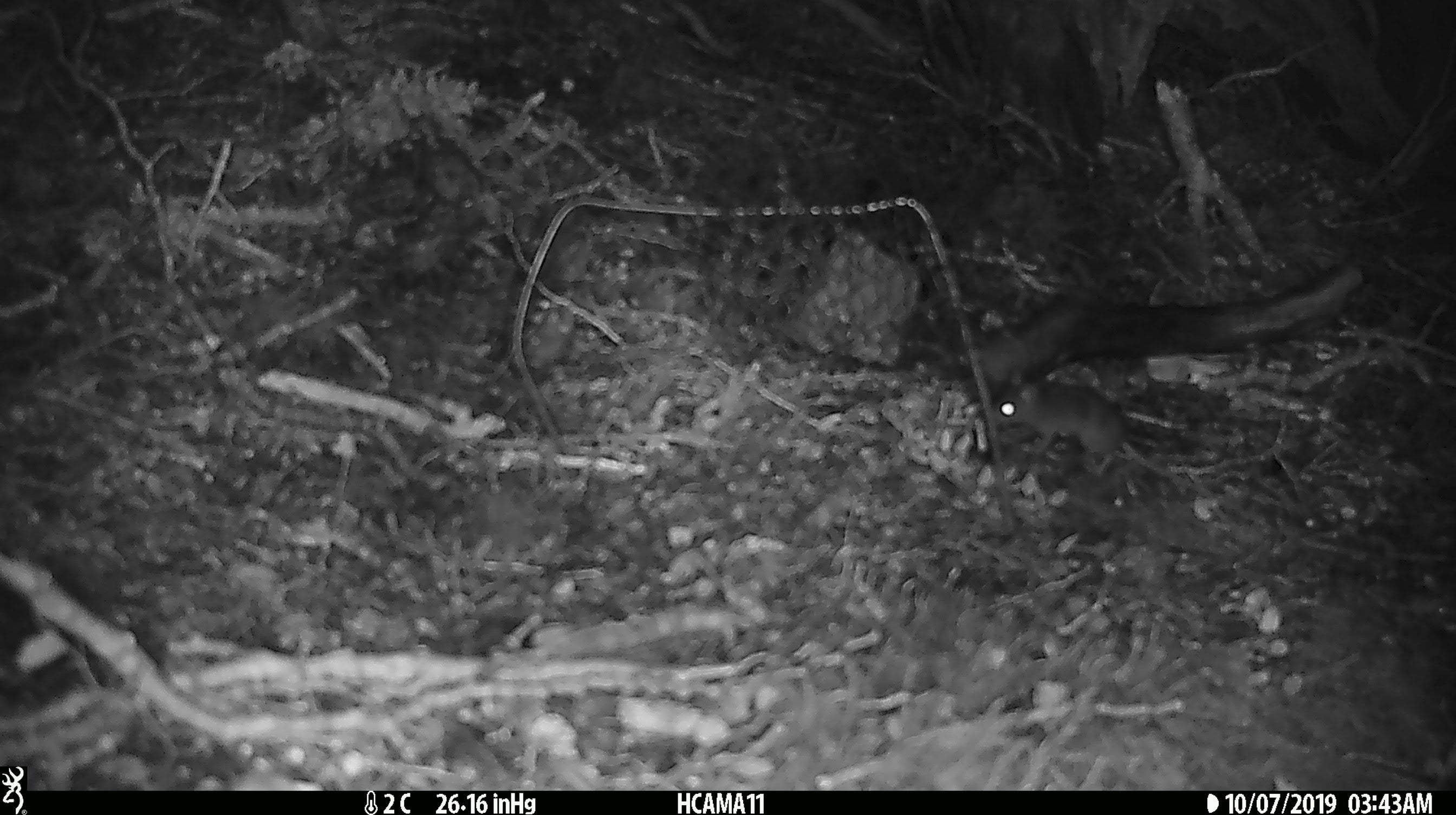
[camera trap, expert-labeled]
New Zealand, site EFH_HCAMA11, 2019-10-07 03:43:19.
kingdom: Animalia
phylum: Chordata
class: Mammalia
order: Rodentia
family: Muridae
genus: Mus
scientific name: Mus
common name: mouse